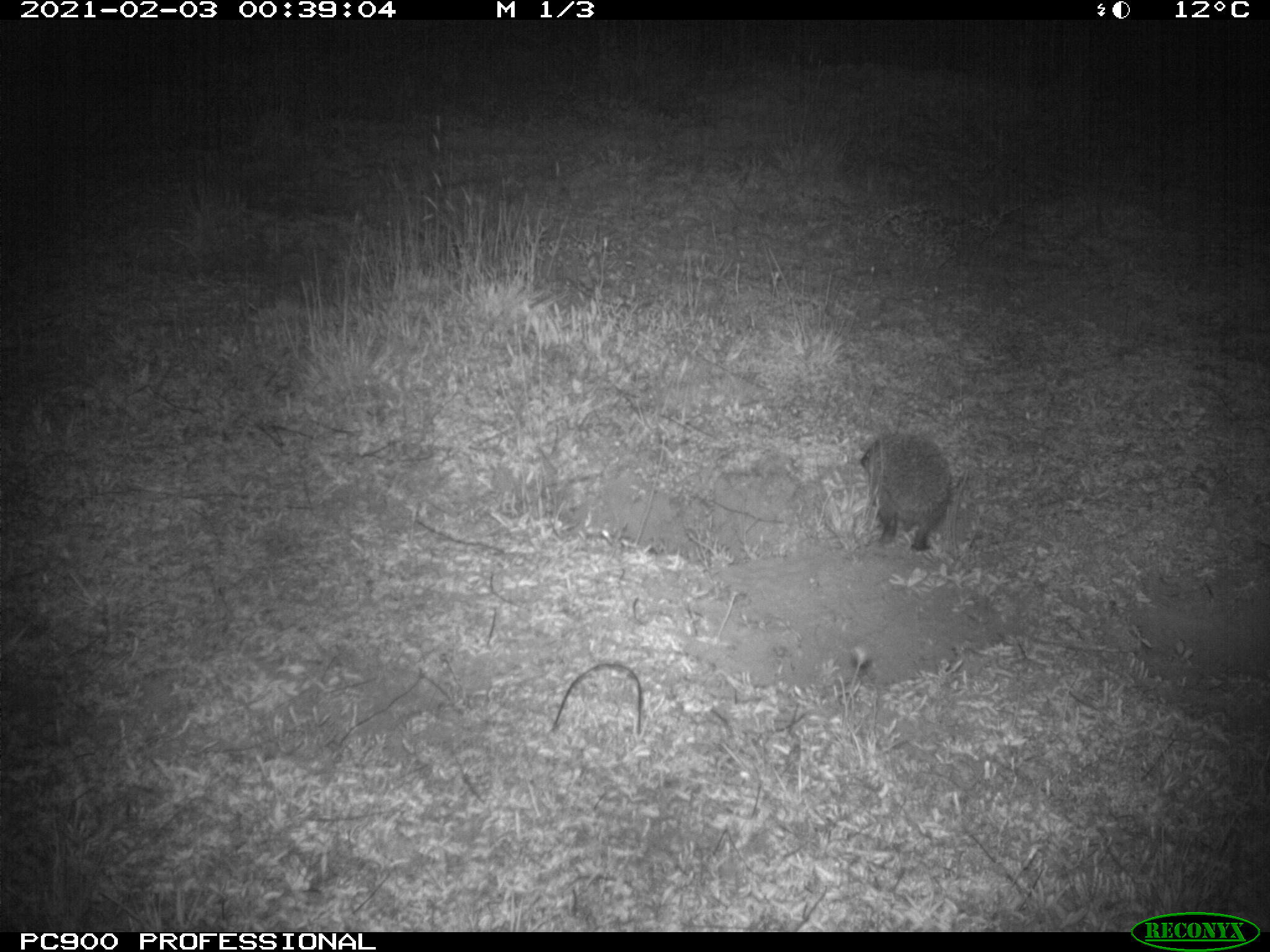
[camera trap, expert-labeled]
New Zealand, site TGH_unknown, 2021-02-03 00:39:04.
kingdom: Animalia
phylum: Chordata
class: Mammalia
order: Eulipotyphla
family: Erinaceidae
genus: Erinaceus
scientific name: Erinaceus europaeus europaeus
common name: european hedgehog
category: hedgehog